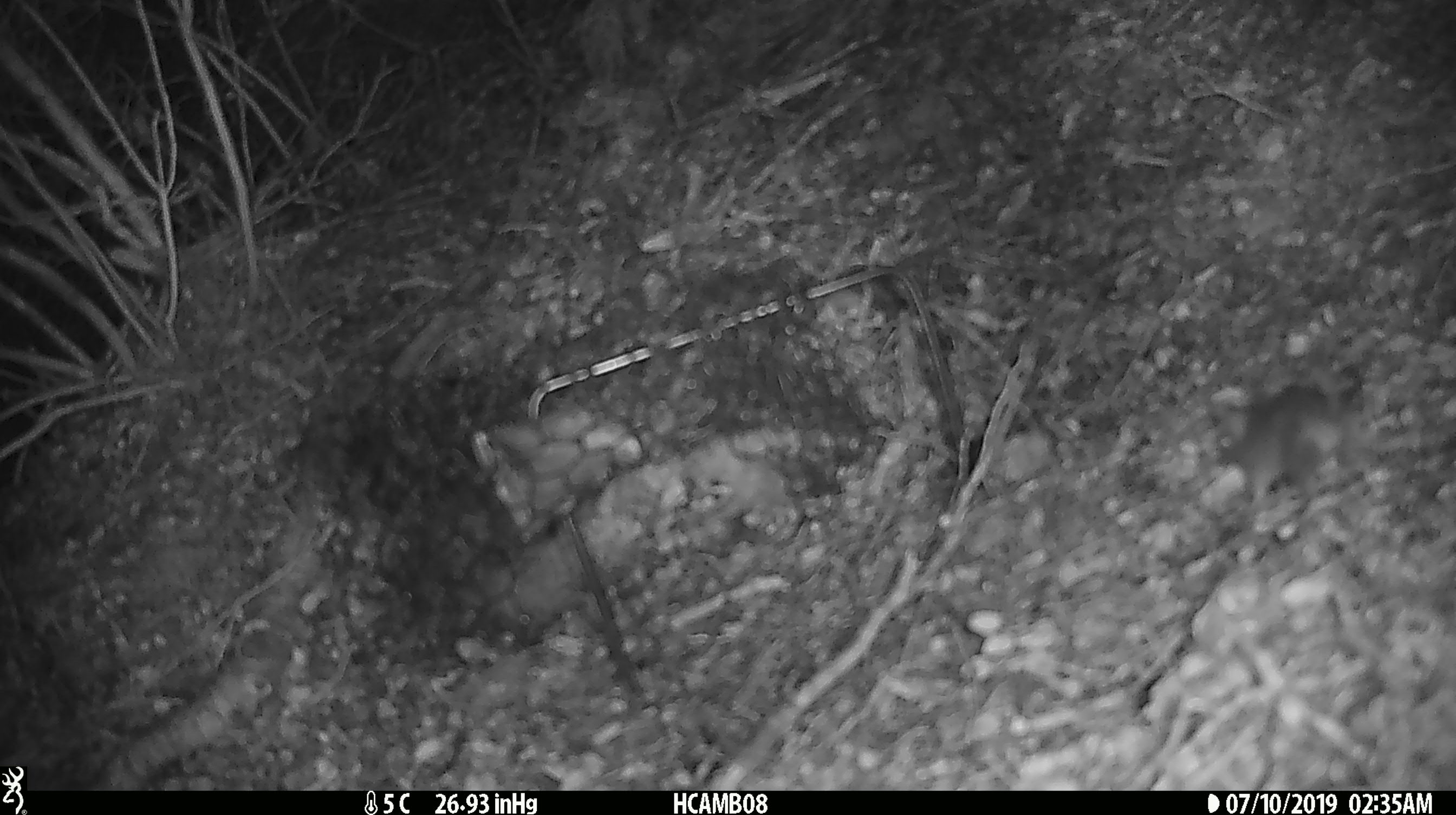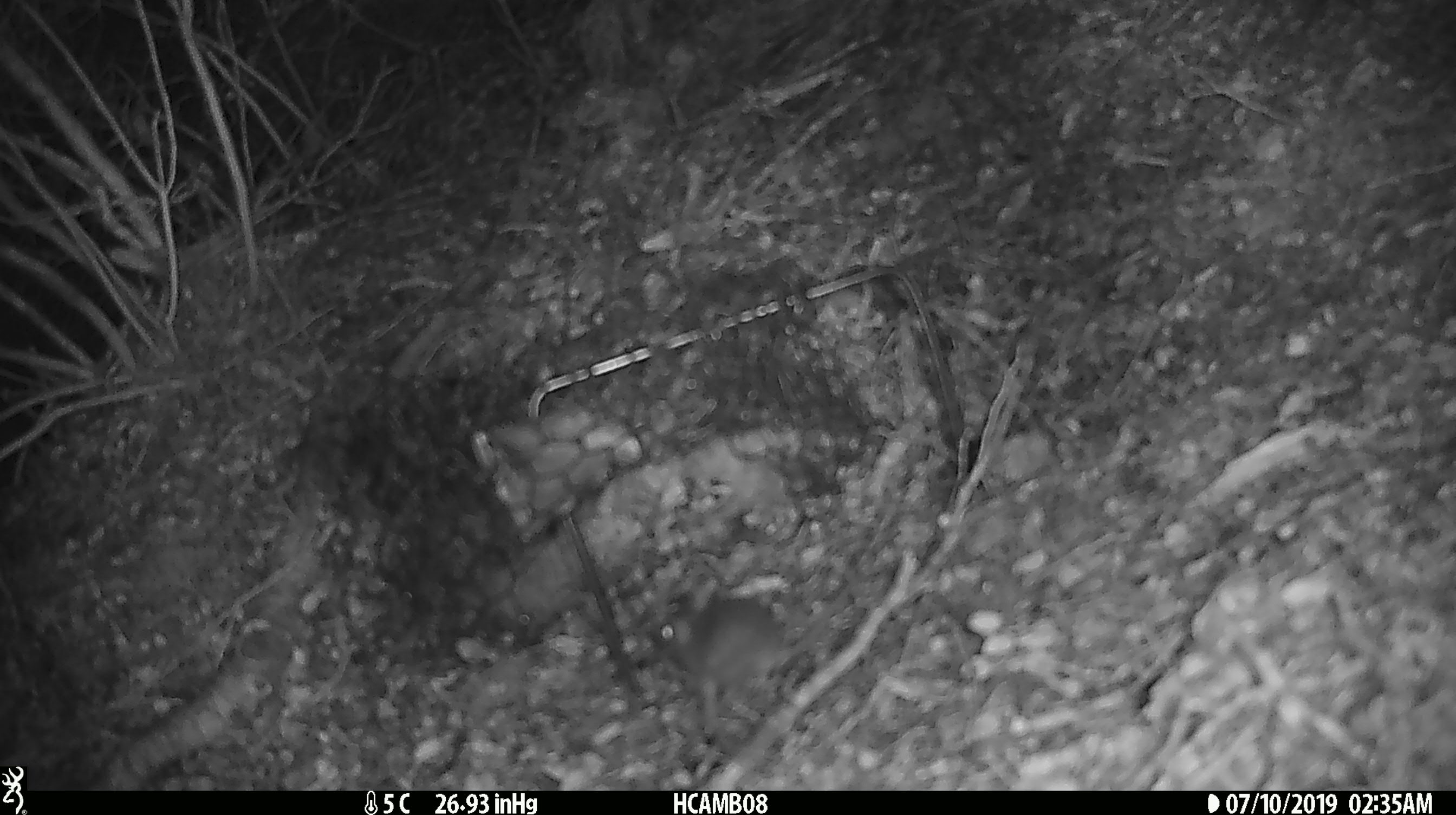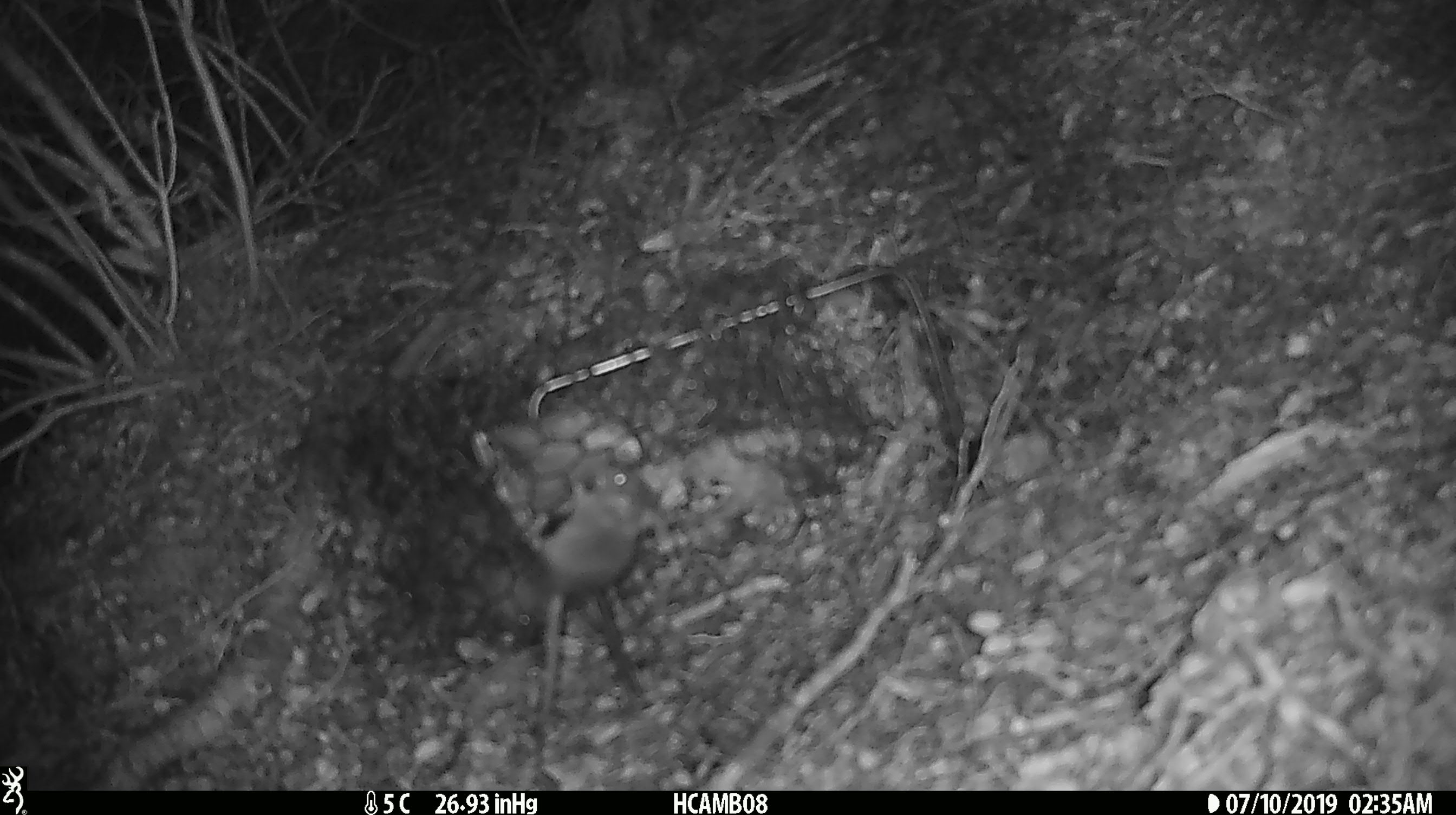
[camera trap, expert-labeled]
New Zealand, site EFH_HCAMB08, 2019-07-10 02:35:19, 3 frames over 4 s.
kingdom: Animalia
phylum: Chordata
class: Mammalia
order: Rodentia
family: Muridae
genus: Mus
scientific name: Mus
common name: mouse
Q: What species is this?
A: Mouse (Mus).